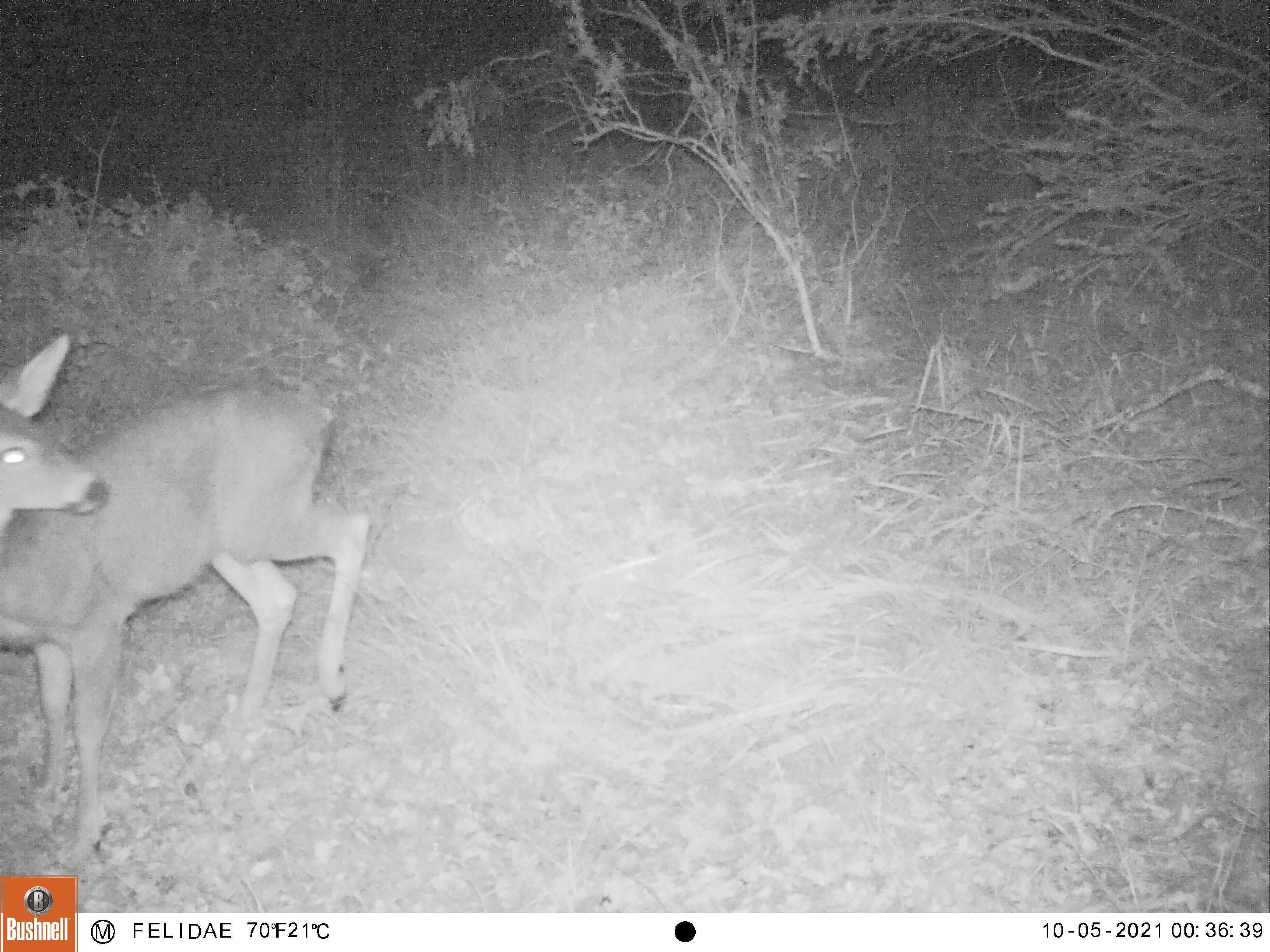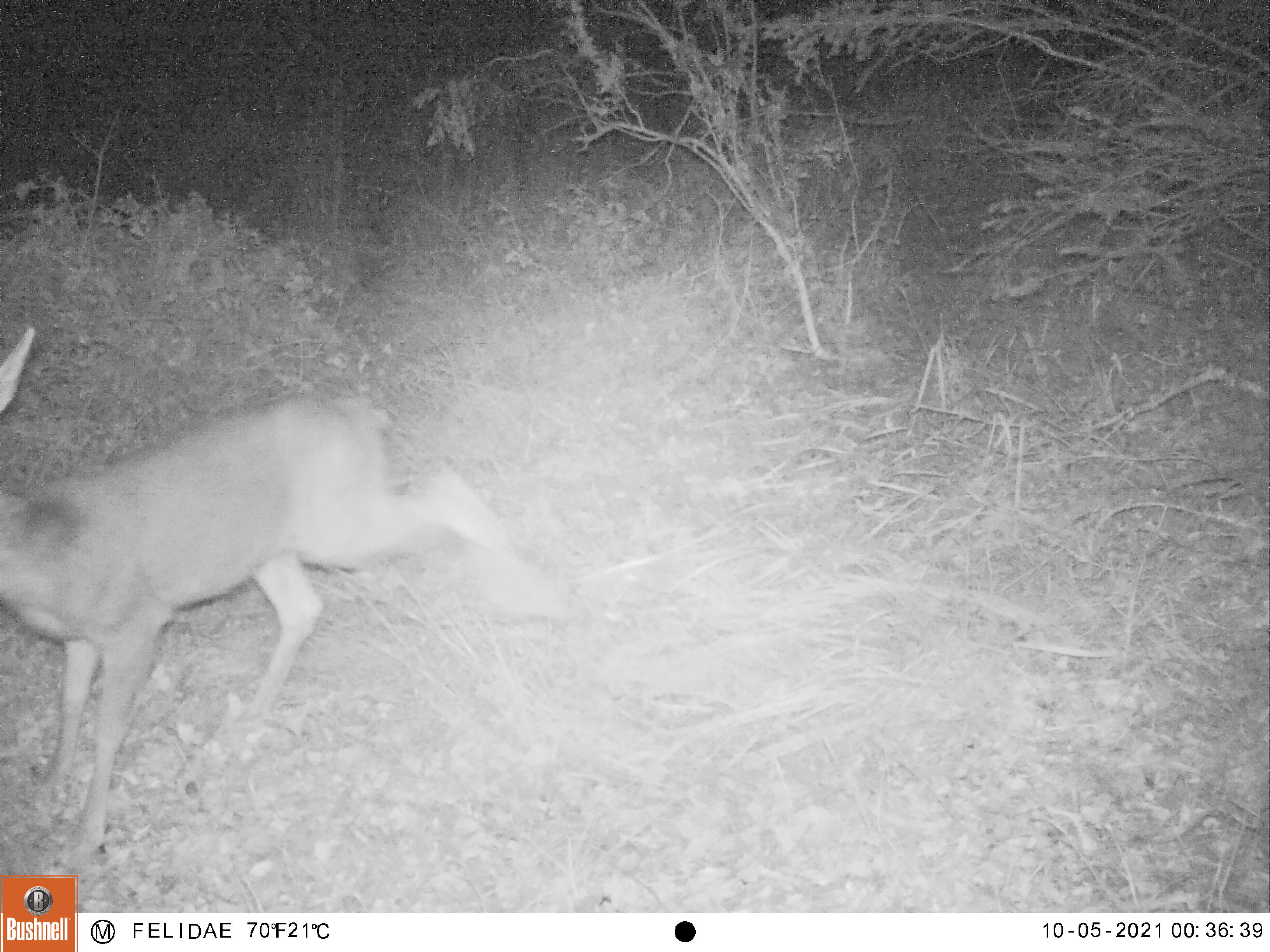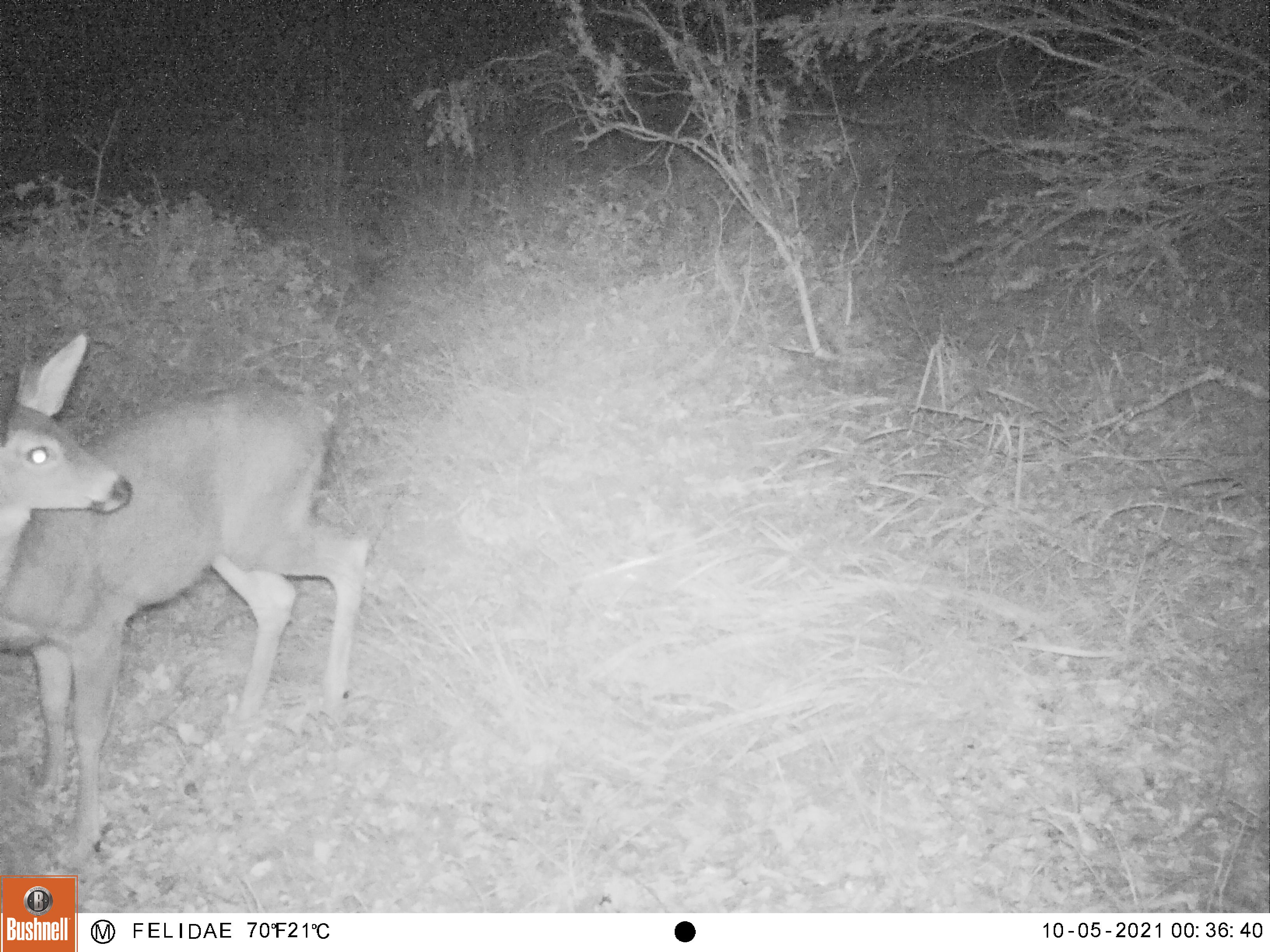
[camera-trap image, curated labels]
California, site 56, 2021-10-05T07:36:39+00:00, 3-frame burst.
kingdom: Animalia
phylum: Chordata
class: Mammalia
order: Artiodactyla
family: Cervidae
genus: Odocoileus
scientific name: Odocoileus hemionus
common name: mule deer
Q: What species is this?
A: Mule deer (Odocoileus hemionus).